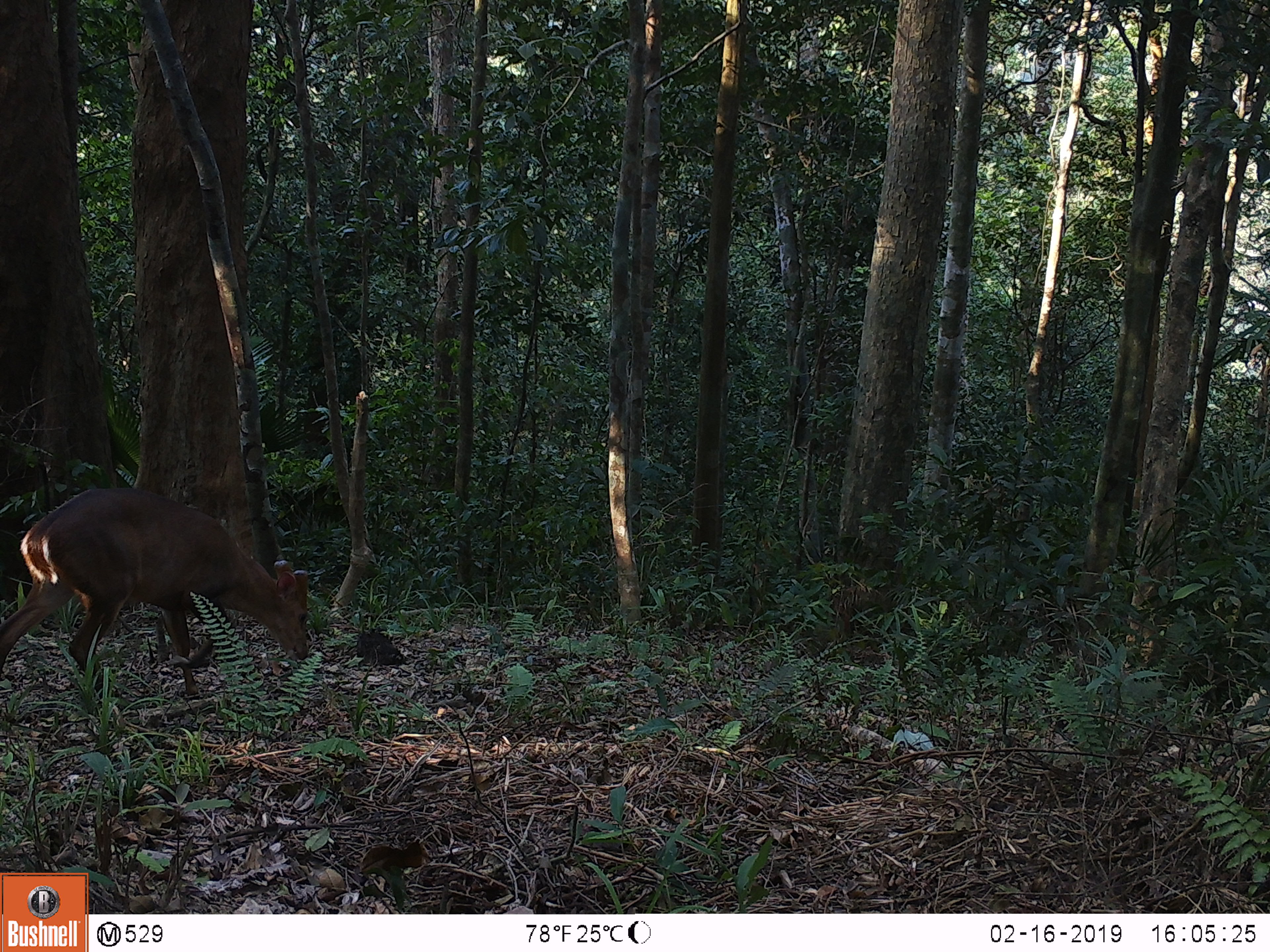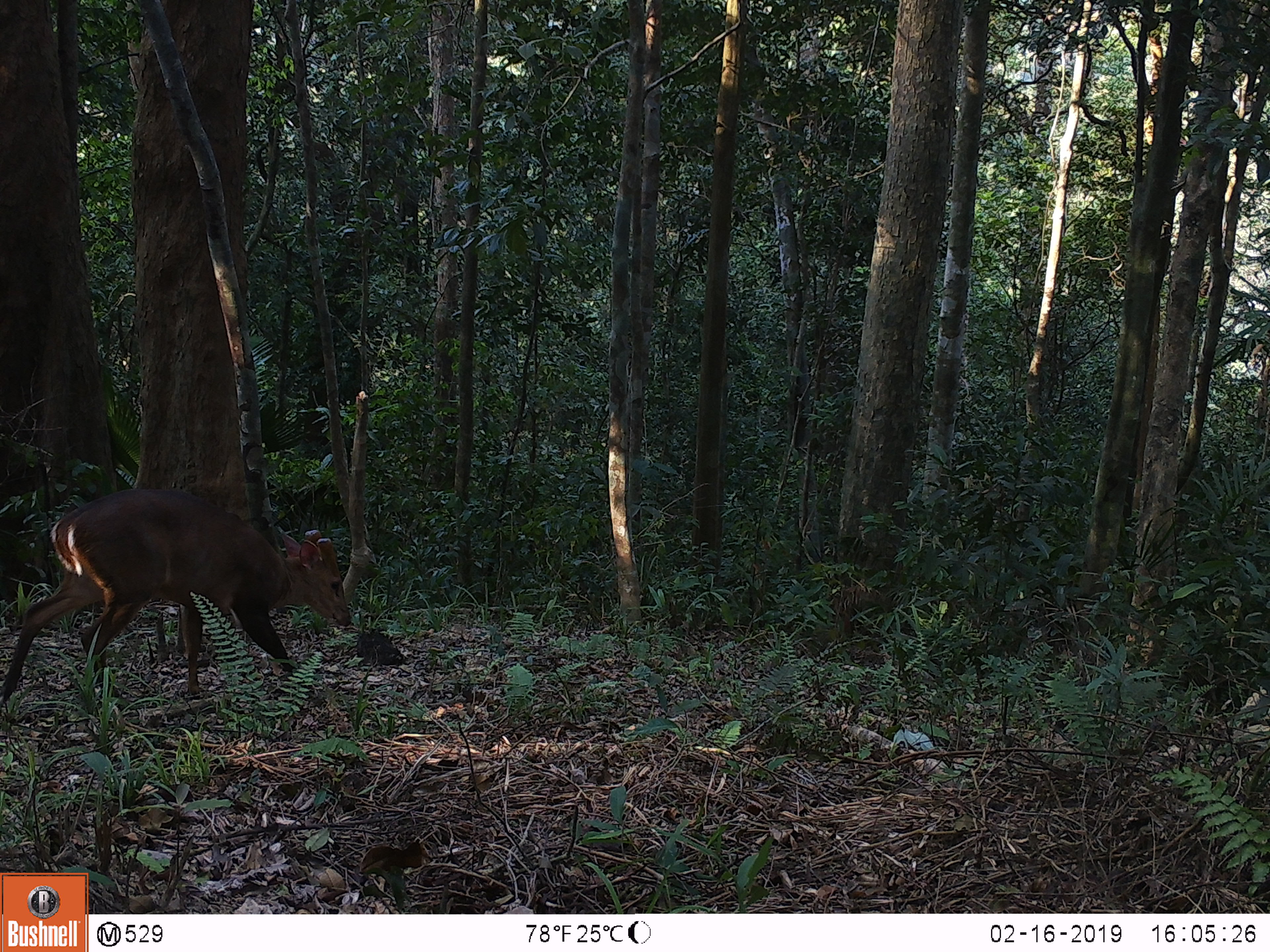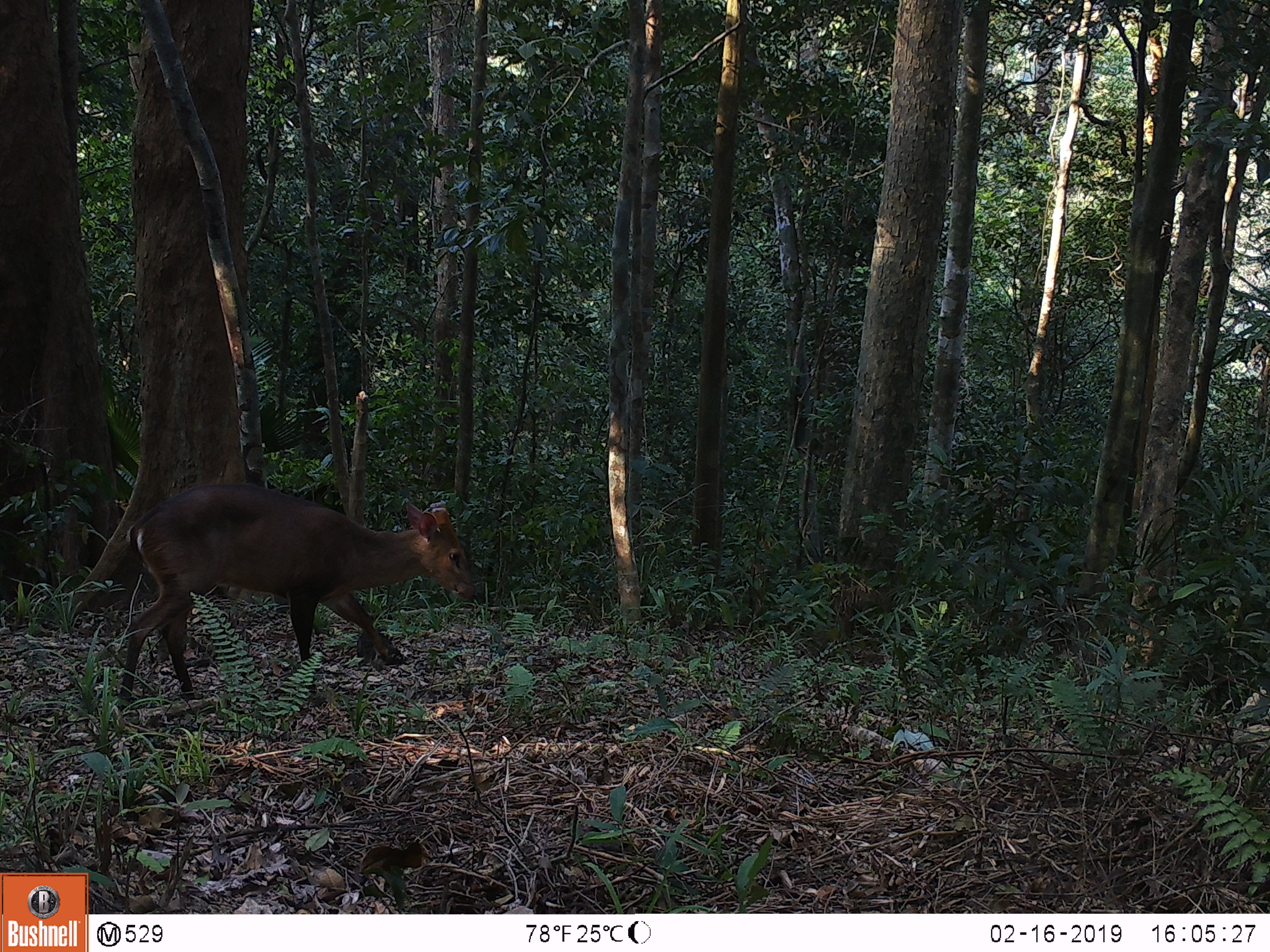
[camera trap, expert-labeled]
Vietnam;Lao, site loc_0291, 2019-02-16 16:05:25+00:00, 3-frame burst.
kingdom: Animalia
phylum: Chordata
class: Mammalia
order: Artiodactyla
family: Cervidae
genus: Muntiacus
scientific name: Muntiacus vuquangensis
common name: large-antlered muntjac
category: large antlered muntjac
Large antlered muntjac (large-antlered muntjac) (Muntiacus vuquangensis). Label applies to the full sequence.